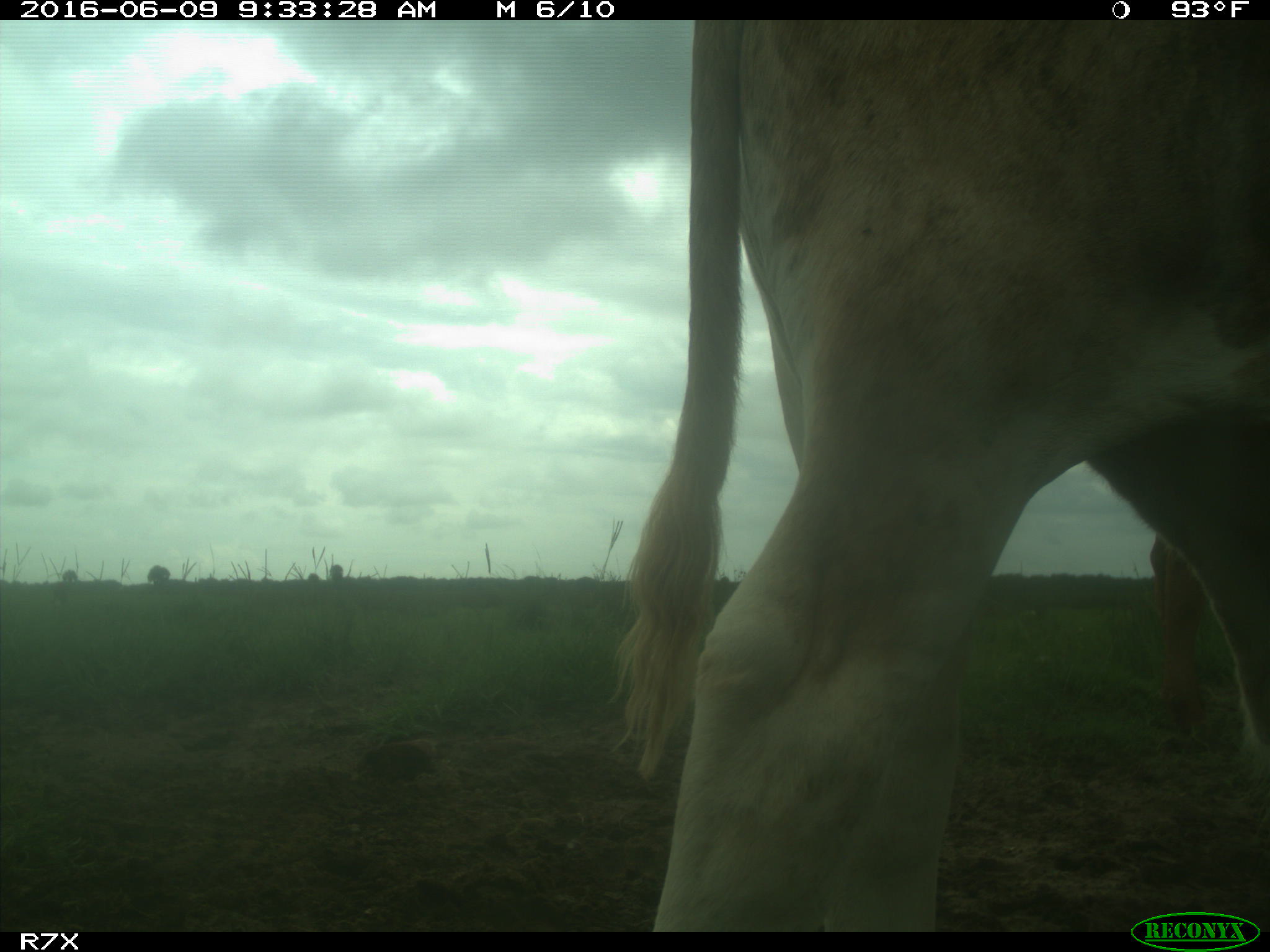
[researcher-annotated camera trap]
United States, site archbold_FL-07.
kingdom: Animalia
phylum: Chordata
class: Mammalia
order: Artiodactyla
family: Bovidae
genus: Bos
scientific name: Bos taurus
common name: domestic cow